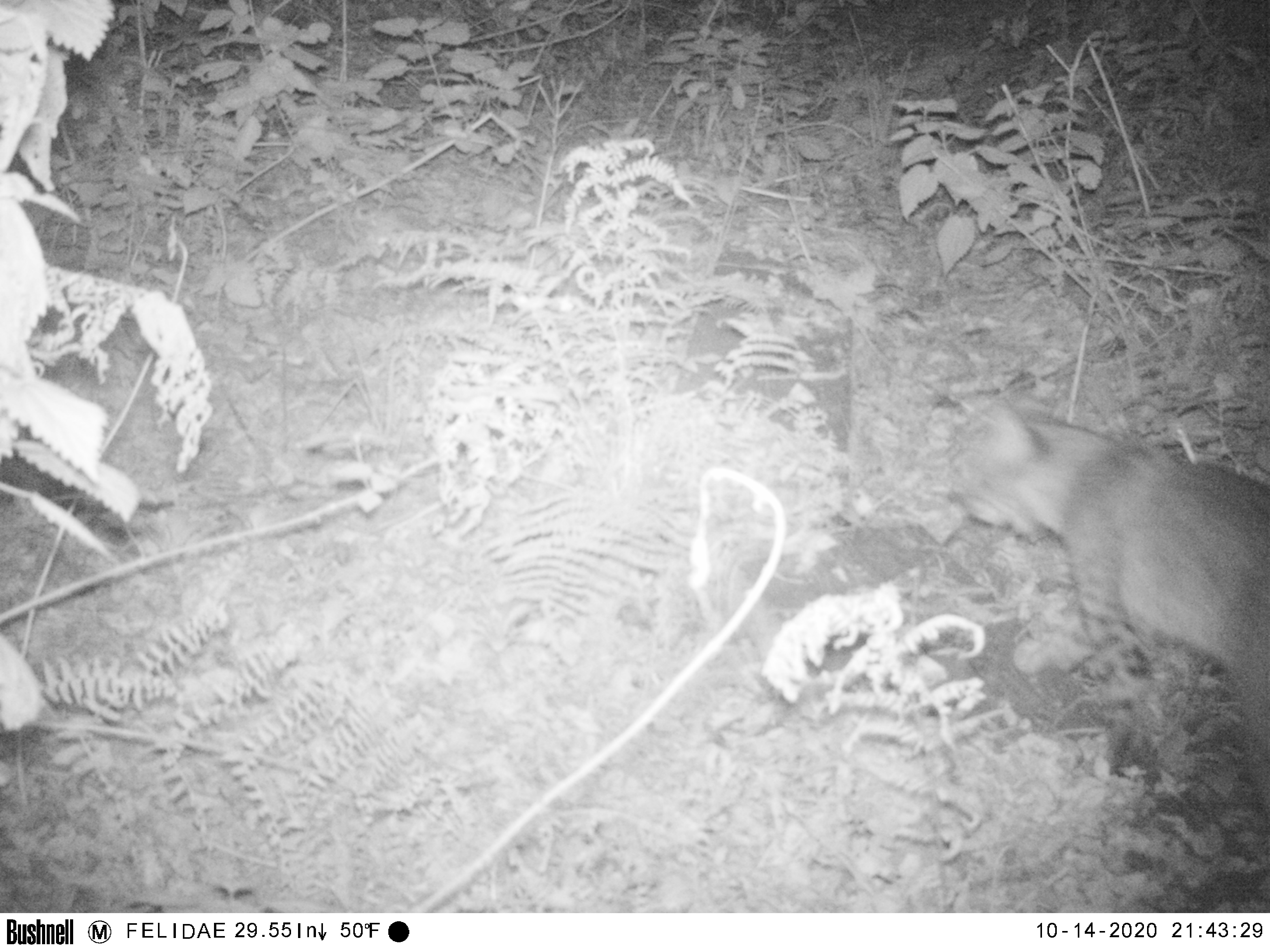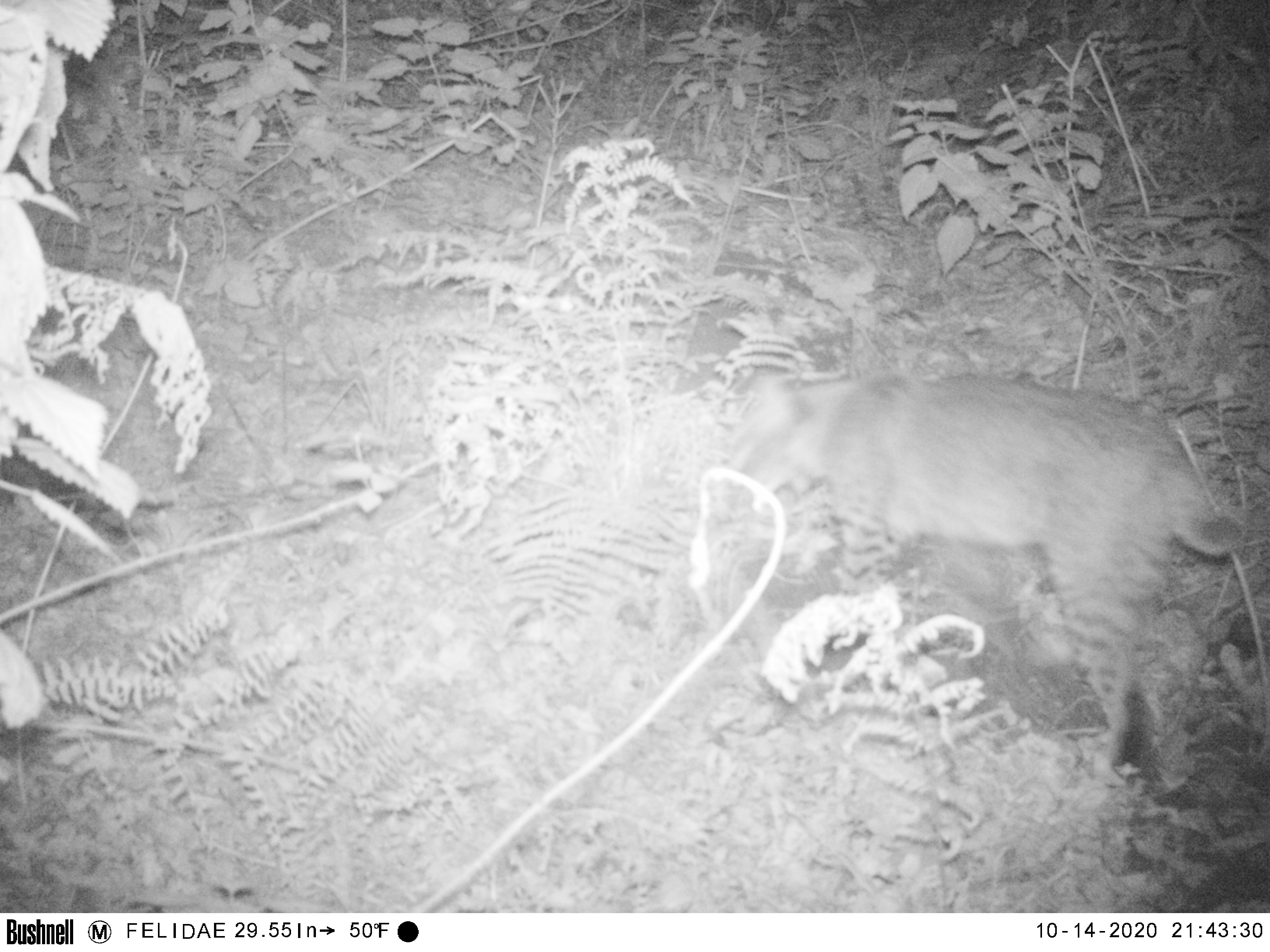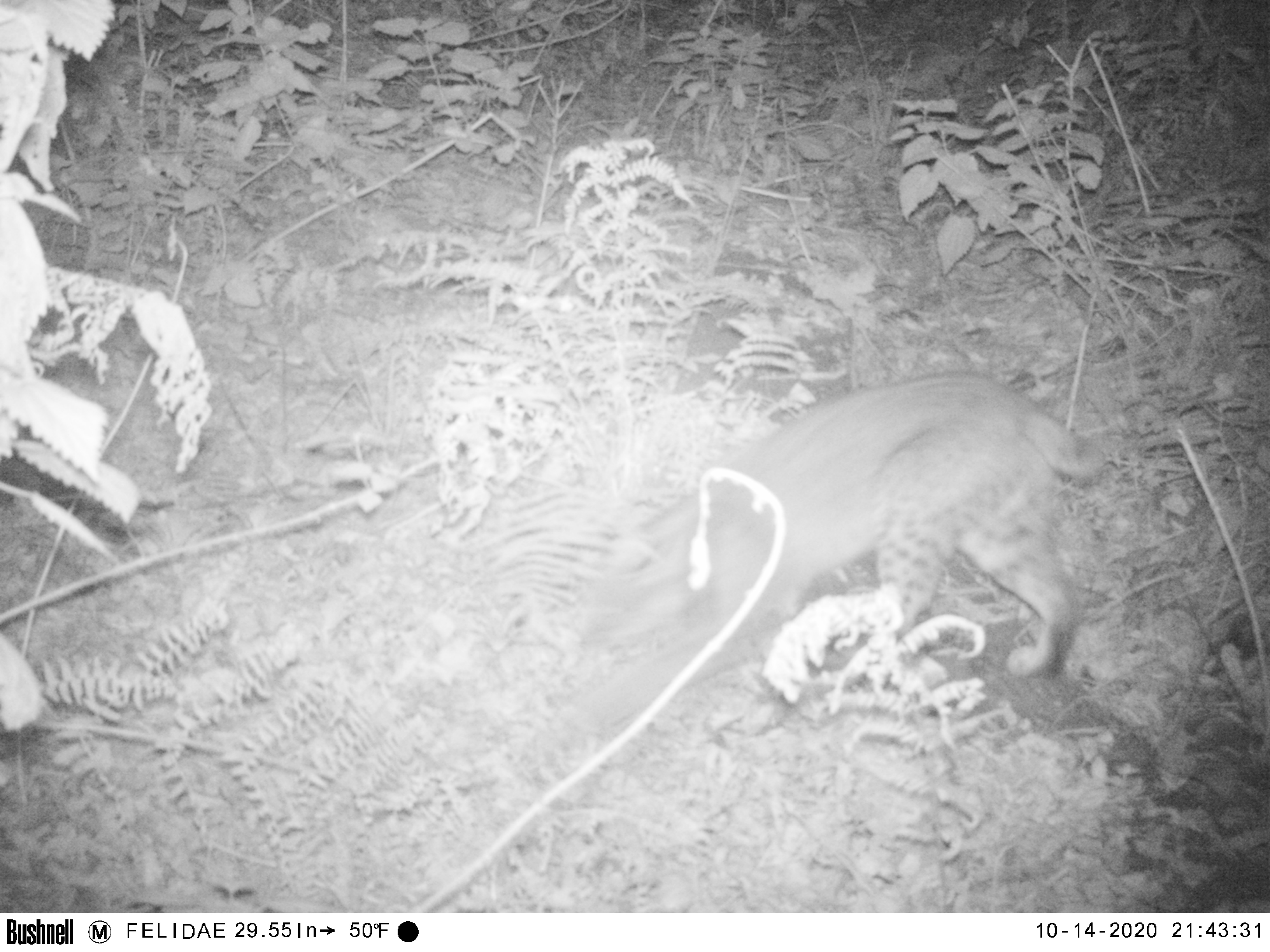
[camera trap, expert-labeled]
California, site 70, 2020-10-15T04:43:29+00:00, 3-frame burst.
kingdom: Animalia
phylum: Chordata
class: Mammalia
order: Carnivora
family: Felidae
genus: Lynx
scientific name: Lynx rufus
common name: bobcat